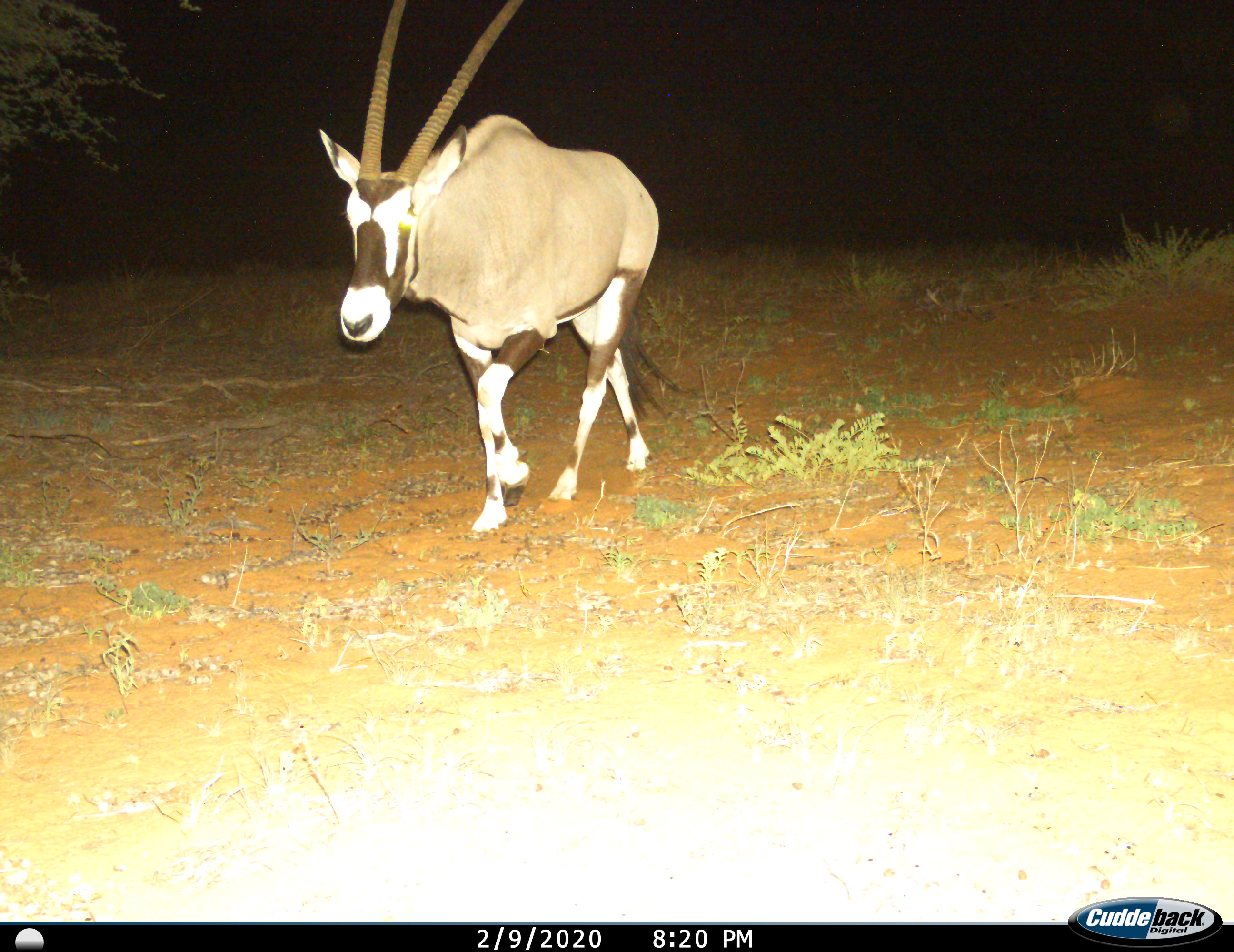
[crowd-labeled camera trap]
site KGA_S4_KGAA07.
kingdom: Animalia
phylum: Chordata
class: Mammalia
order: Artiodactyla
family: Bovidae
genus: Oryx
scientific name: Oryx gazella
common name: gemsbok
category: oryx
Oryx (gemsbok) (Oryx gazella), count 1. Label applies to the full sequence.